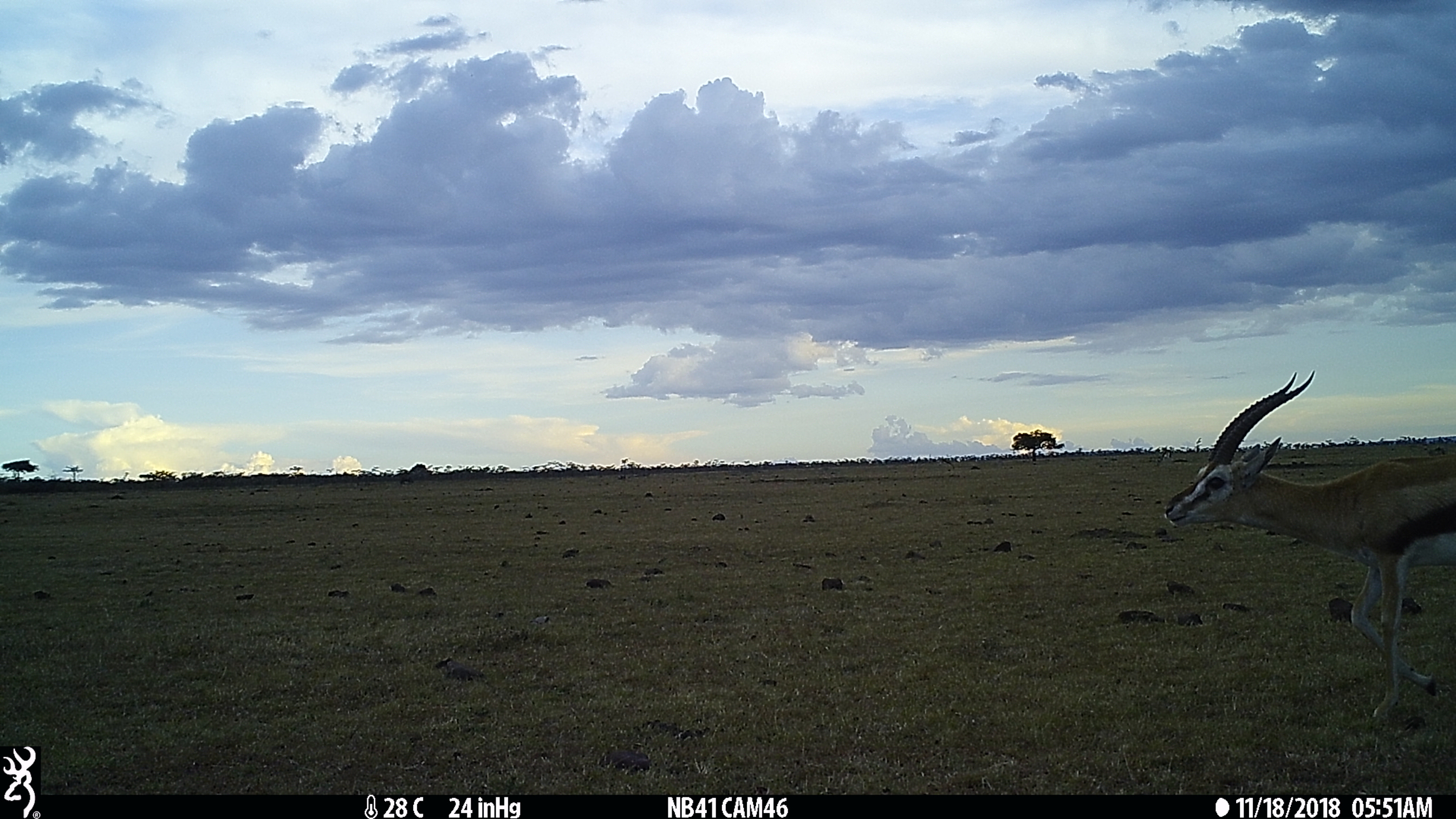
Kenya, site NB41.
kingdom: Animalia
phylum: Chordata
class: Mammalia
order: Artiodactyla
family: Bovidae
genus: Eudorcas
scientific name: Eudorcas thomsonii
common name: thomon's gazelle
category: gazelle thomsons